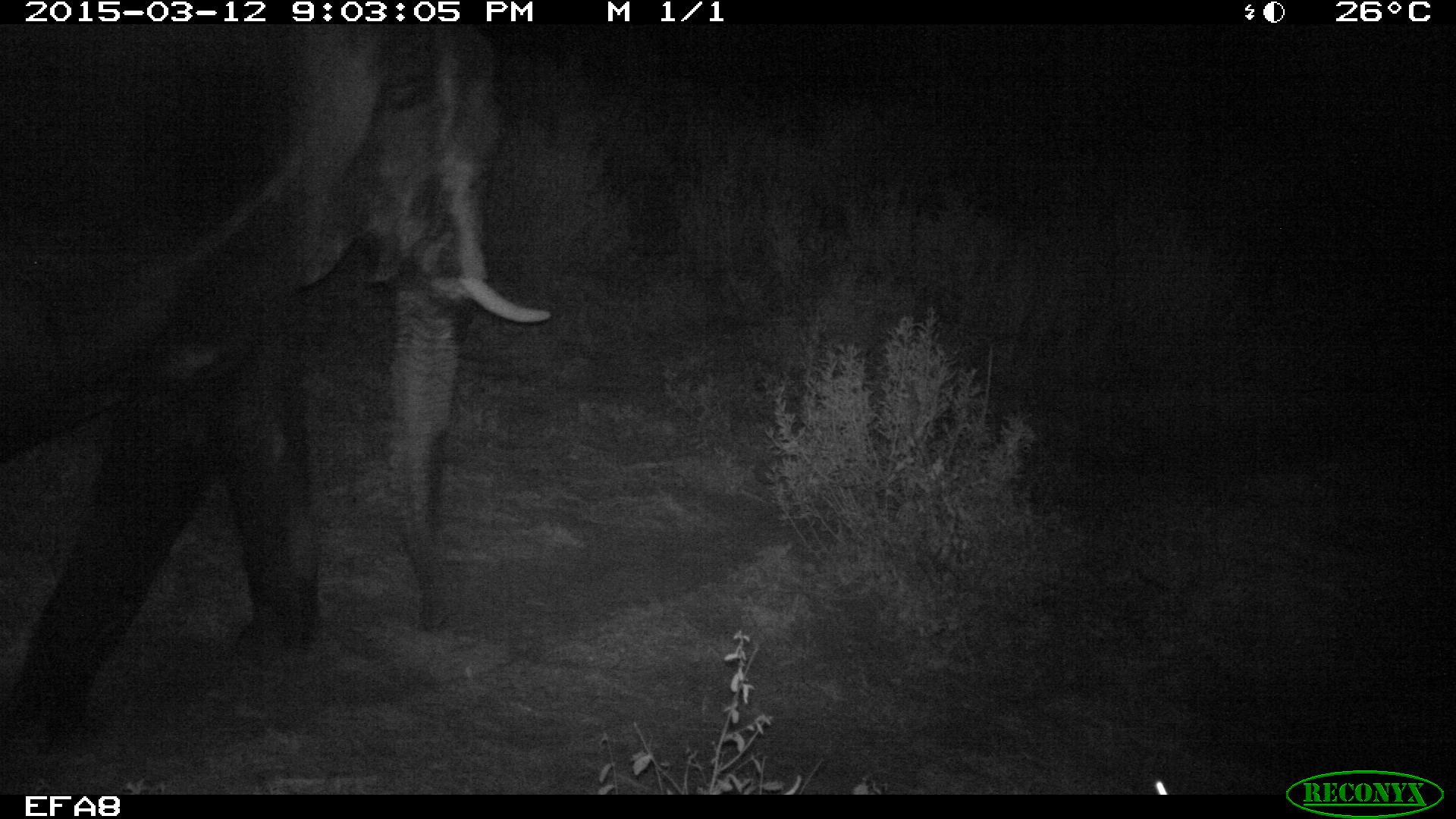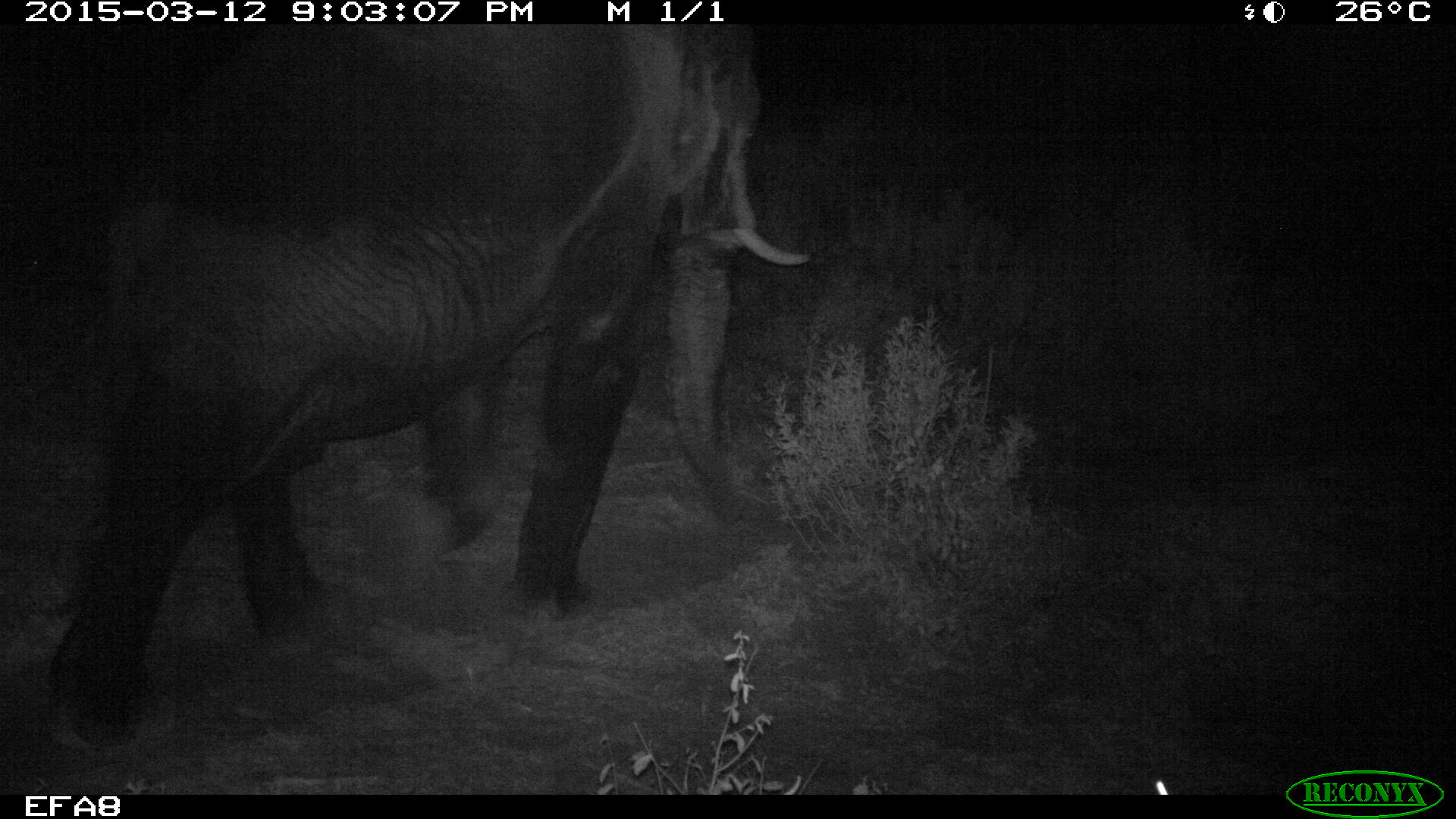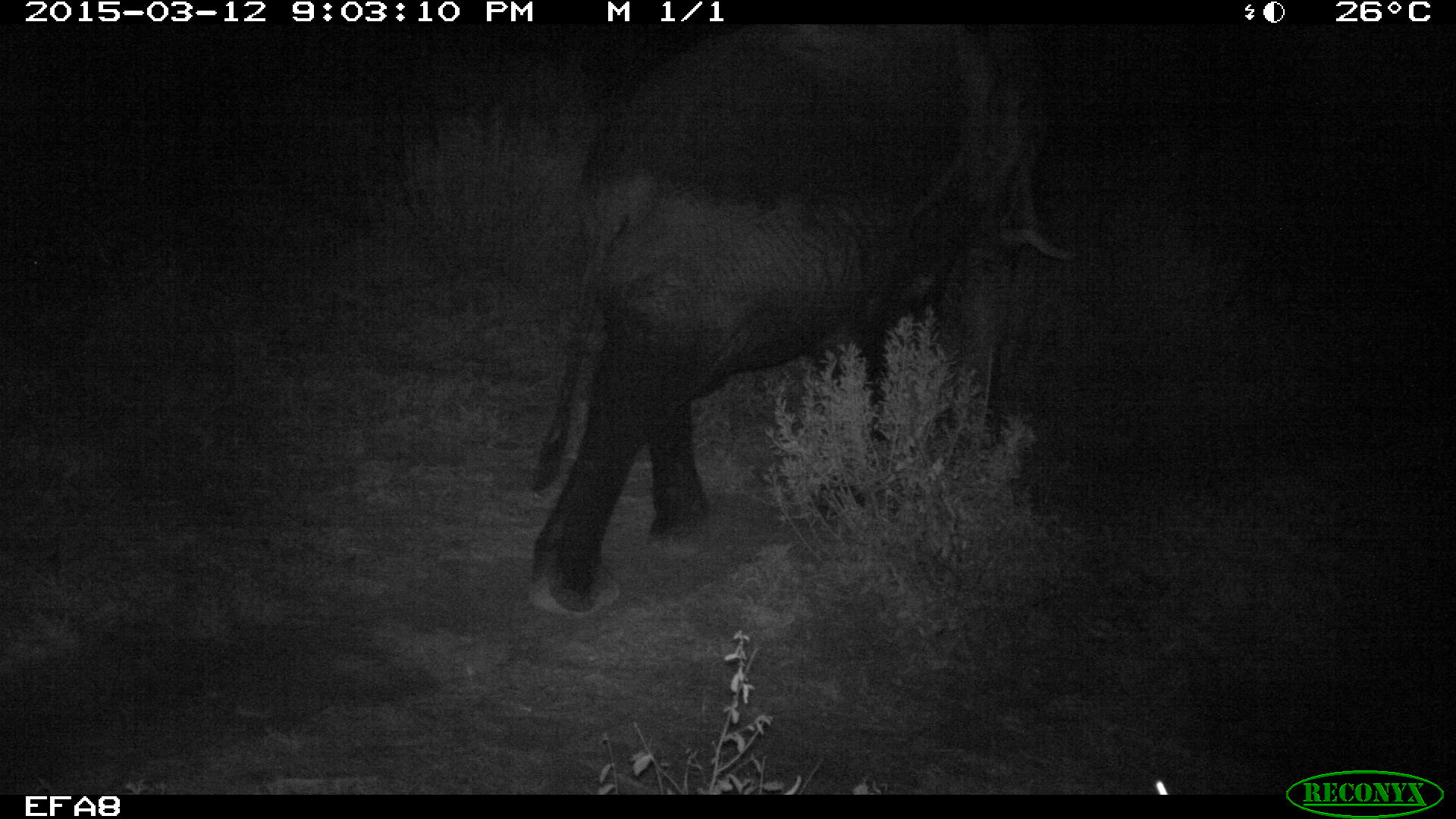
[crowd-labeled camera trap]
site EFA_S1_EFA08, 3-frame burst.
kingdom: Animalia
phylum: Chordata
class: Mammalia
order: Proboscidea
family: Elephantidae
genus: Loxodonta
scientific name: Loxodonta africana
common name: african bush elephant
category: elephant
Elephant (african bush elephant) (Loxodonta africana), count 1. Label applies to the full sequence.